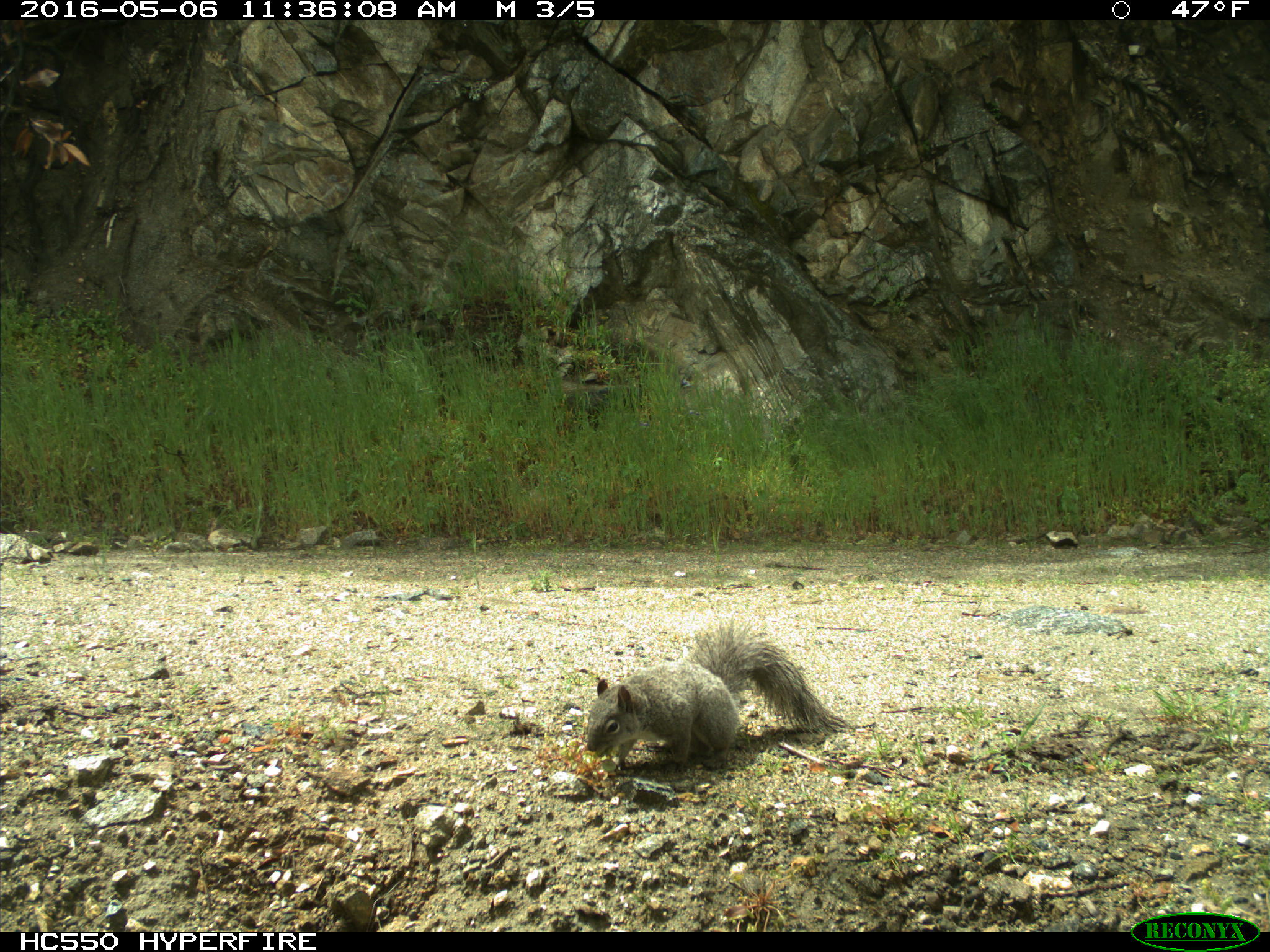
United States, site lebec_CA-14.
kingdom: Animalia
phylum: Chordata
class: Mammalia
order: Rodentia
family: Sciuridae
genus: Sciurus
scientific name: Sciurus carolinensis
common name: eastern gray squirrel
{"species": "Sciurus carolinensis (eastern gray squirrel)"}